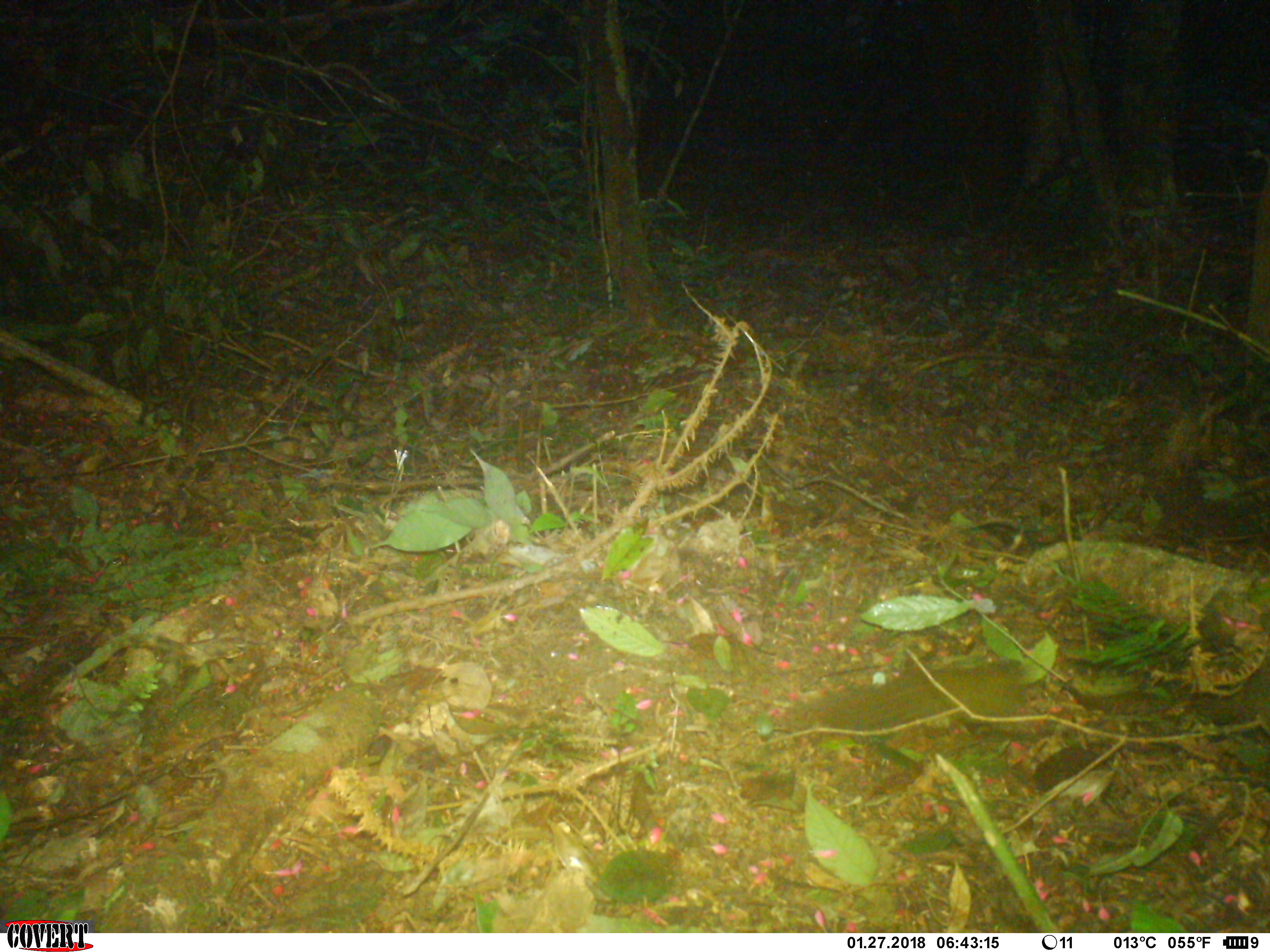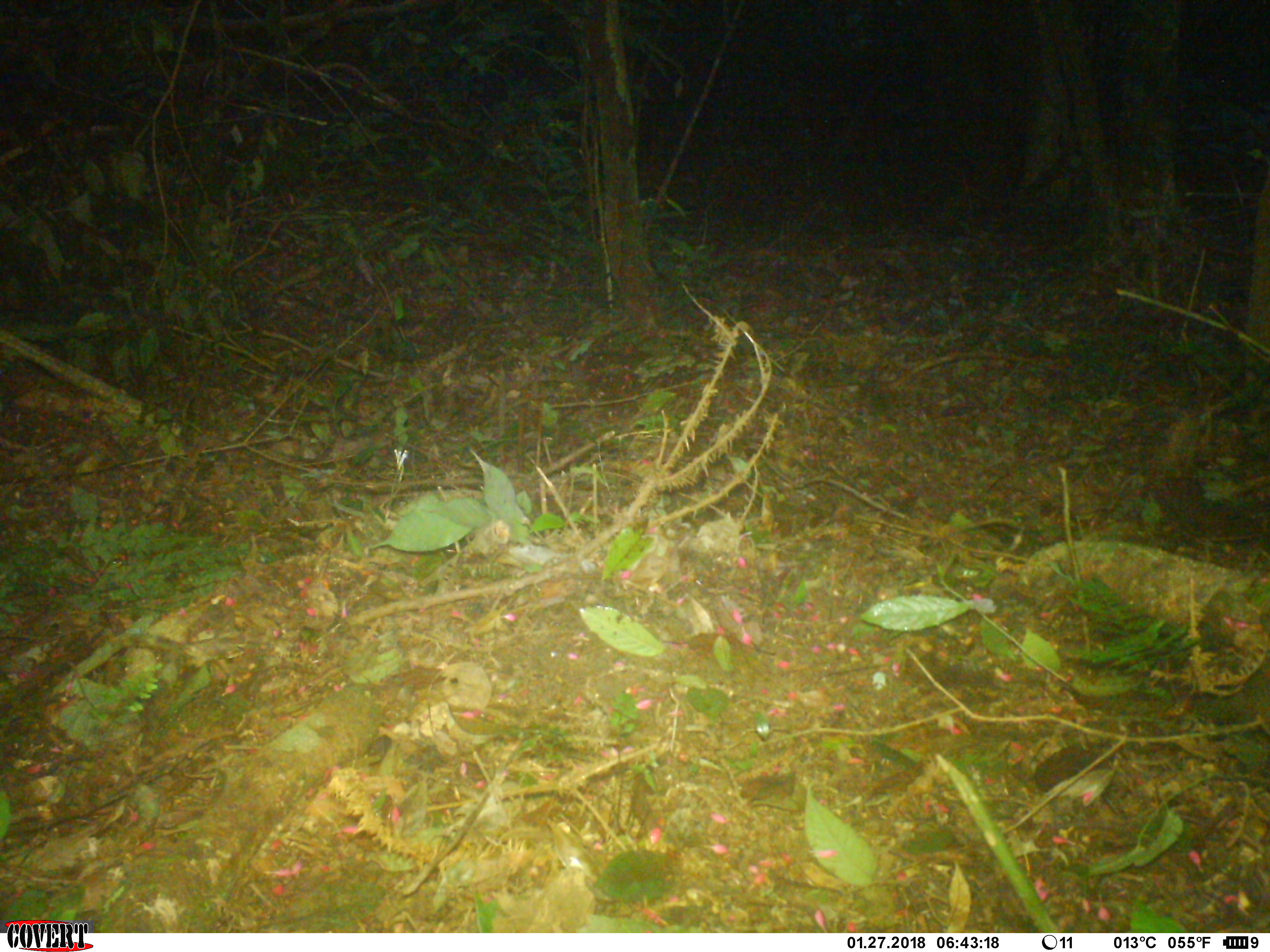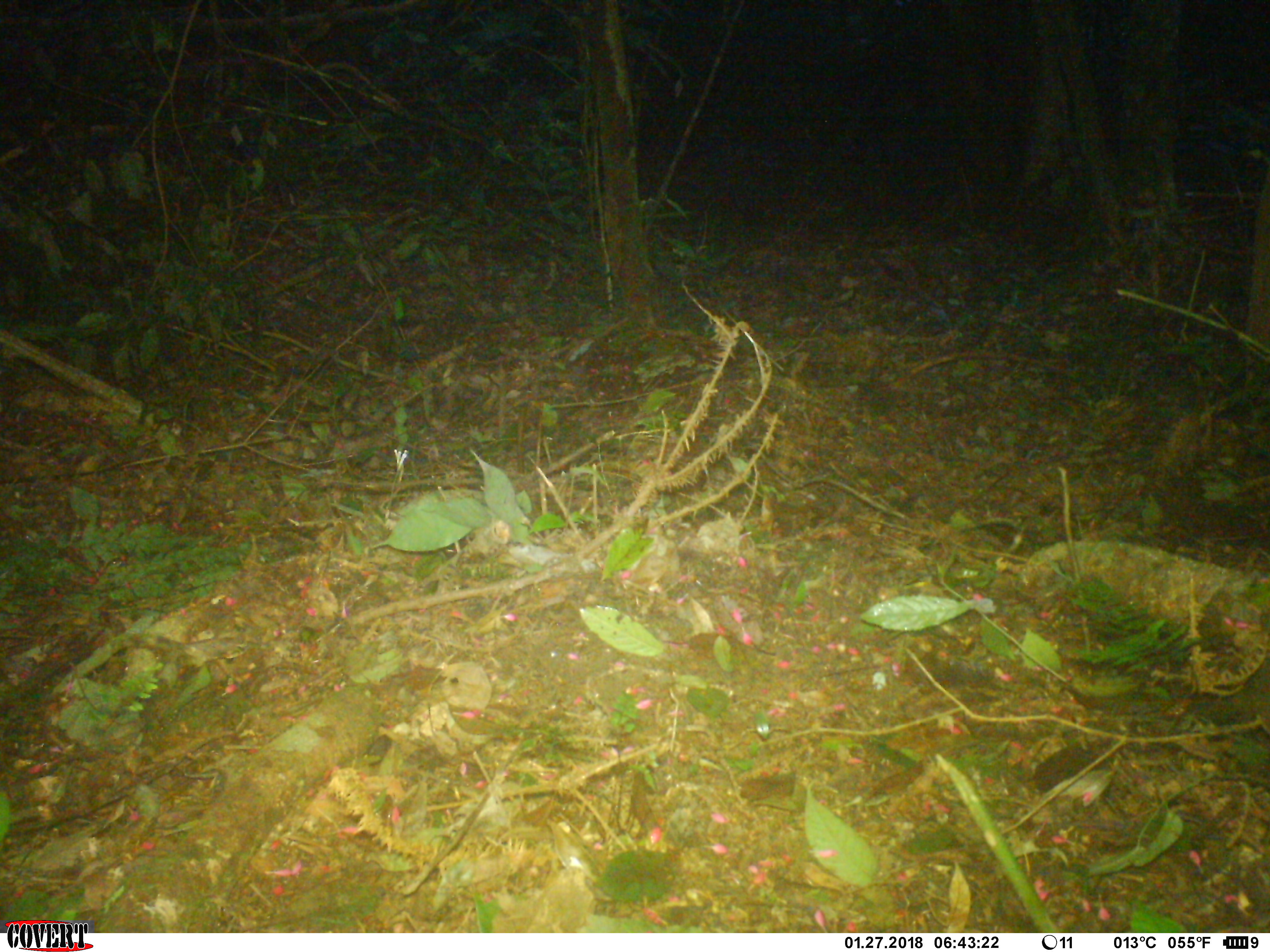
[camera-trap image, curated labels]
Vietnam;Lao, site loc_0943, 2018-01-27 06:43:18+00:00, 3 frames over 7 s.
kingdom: Animalia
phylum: Chordata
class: Mammalia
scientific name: Mammalia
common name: mammal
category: unidentified small mammal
Unidentified small mammal (mammal) (Mammalia). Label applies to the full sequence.